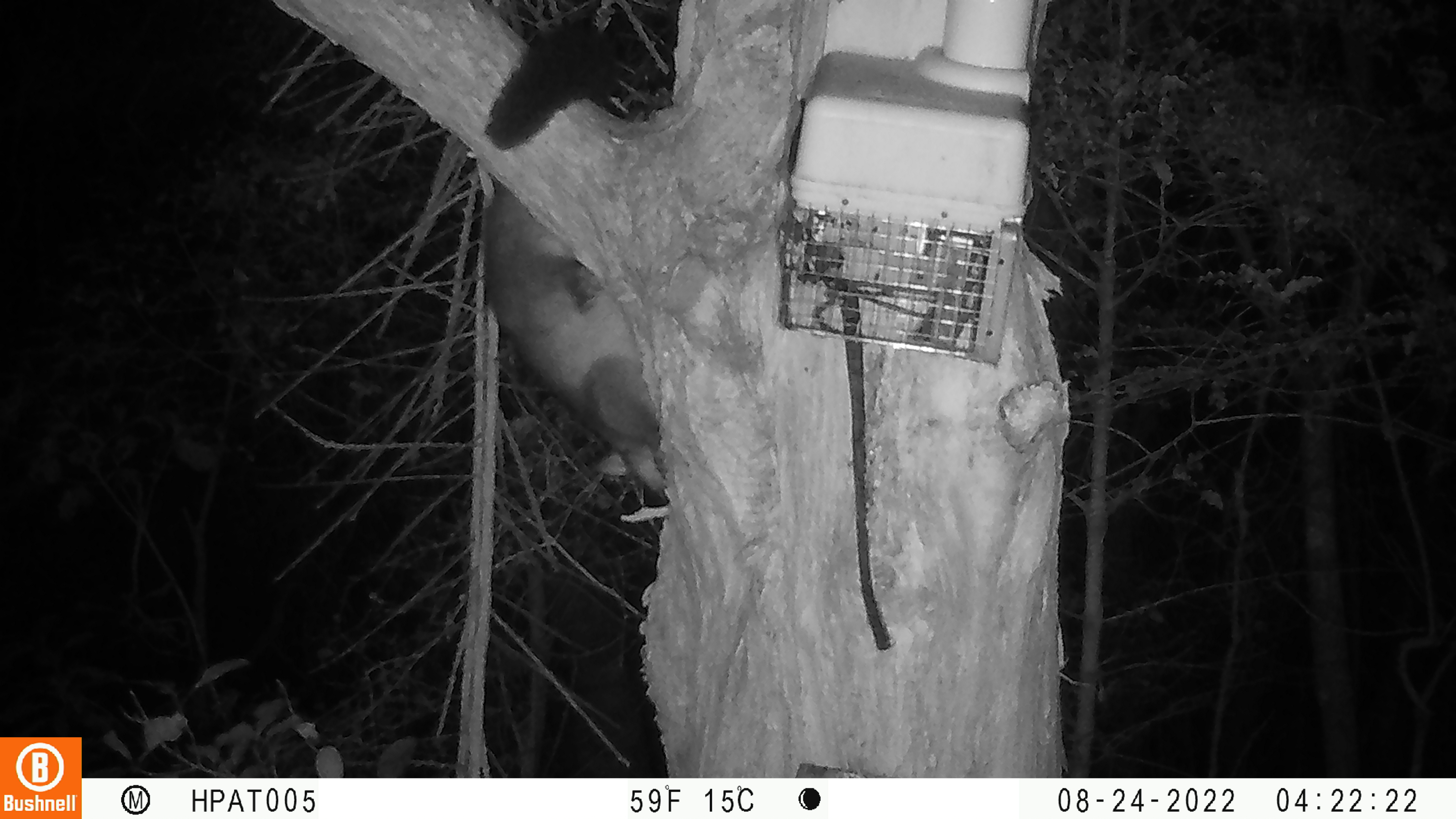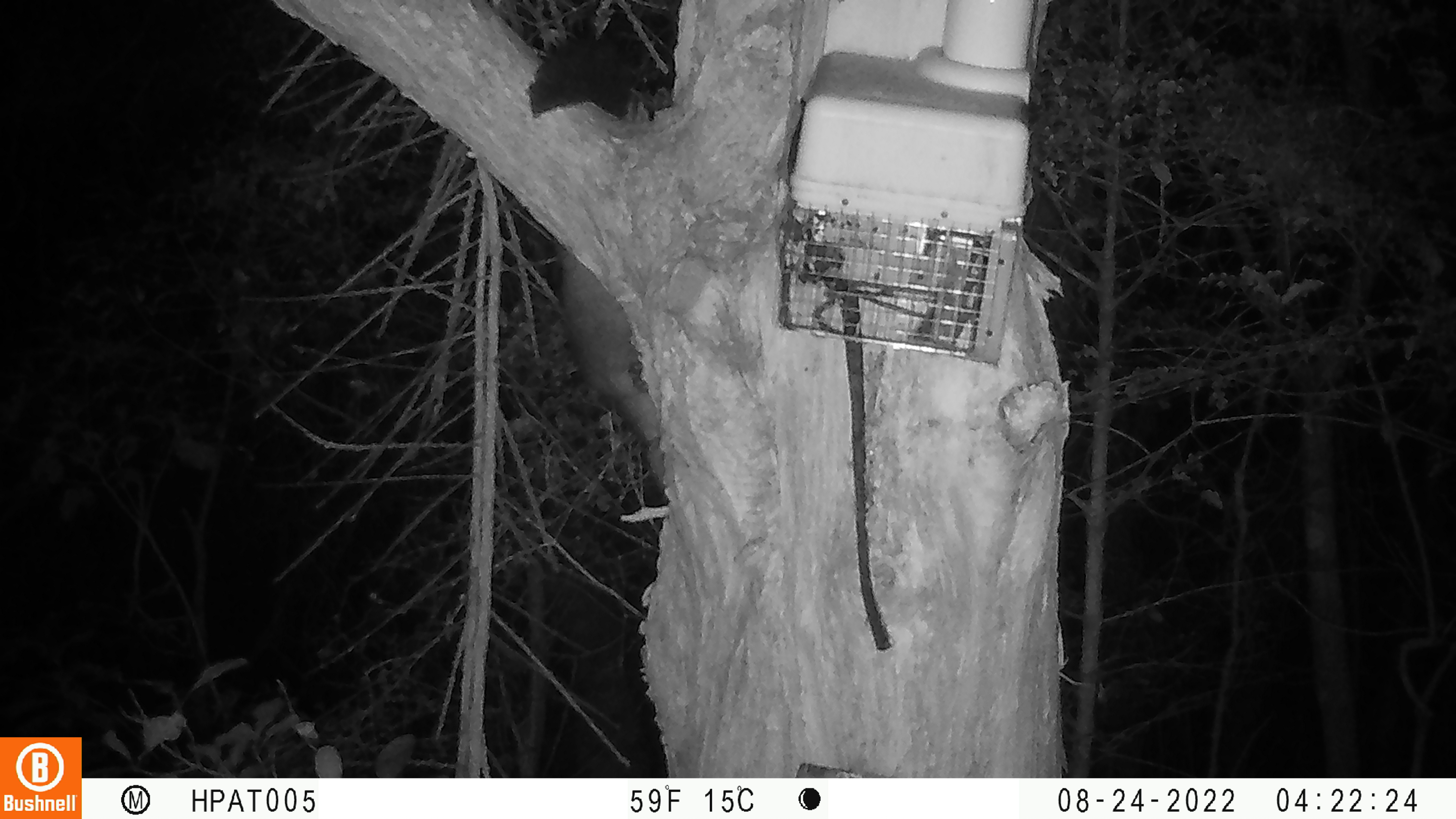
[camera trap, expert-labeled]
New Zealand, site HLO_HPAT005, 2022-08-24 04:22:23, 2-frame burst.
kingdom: Animalia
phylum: Chordata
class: Mammalia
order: Diprotodontia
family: Phalangeridae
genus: Trichosurus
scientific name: Trichosurus vulpecula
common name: common brushtail possum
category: possum